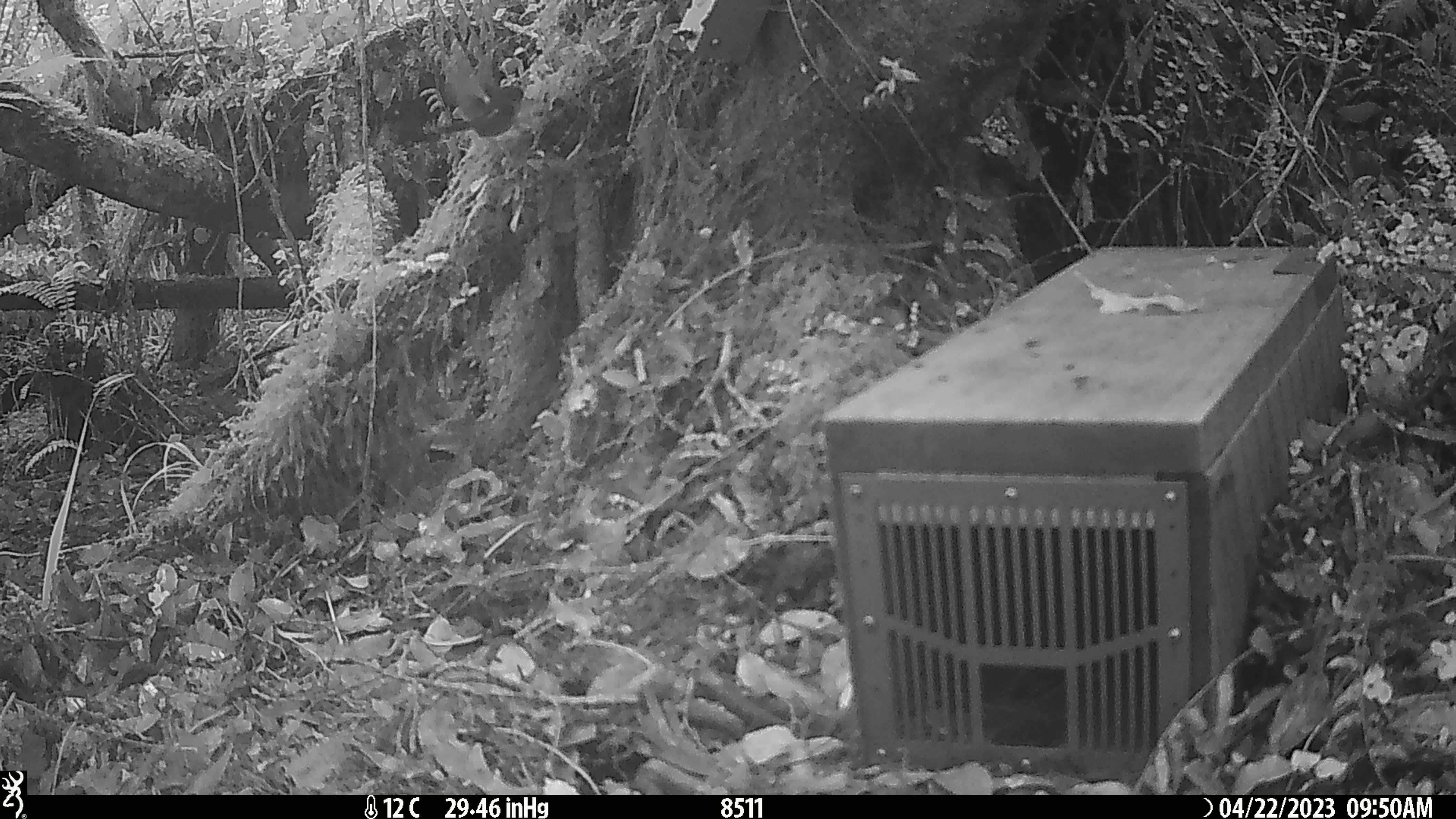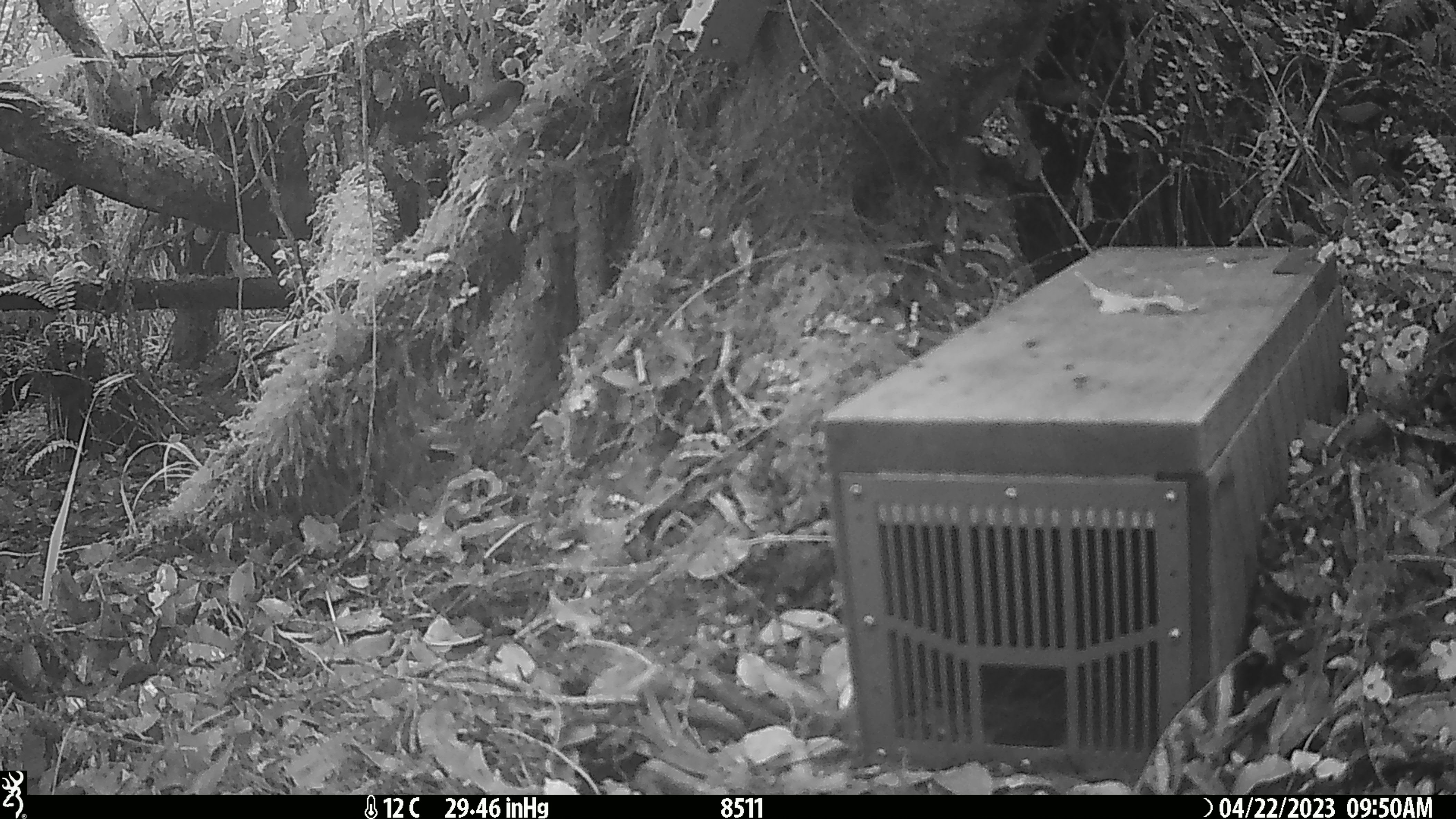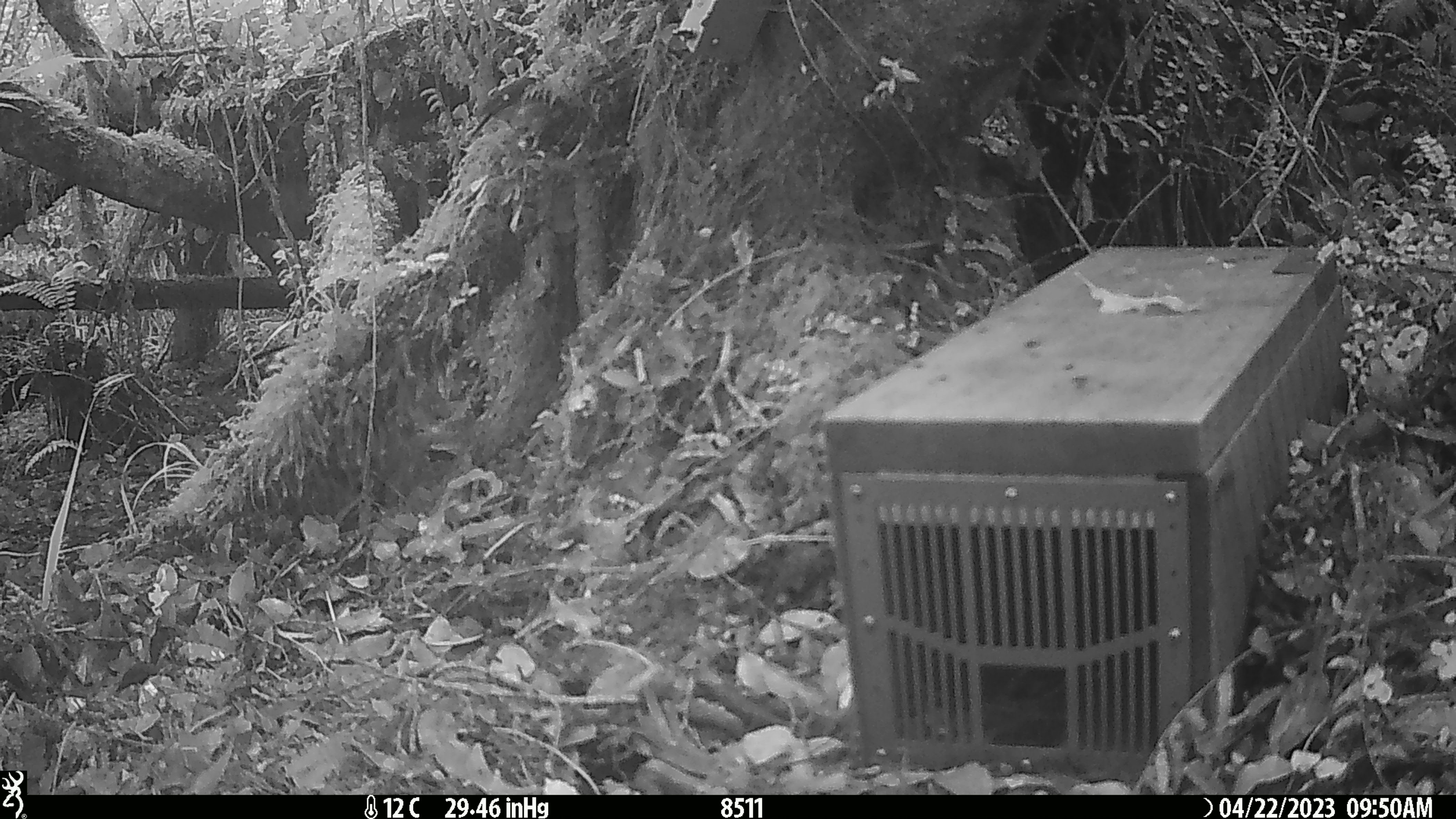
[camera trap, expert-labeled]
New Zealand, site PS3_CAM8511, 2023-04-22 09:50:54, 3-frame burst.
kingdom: Animalia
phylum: Chordata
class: Aves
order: Passeriformes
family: Petroicidae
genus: Petroica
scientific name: Petroica macrocephala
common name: tomtit